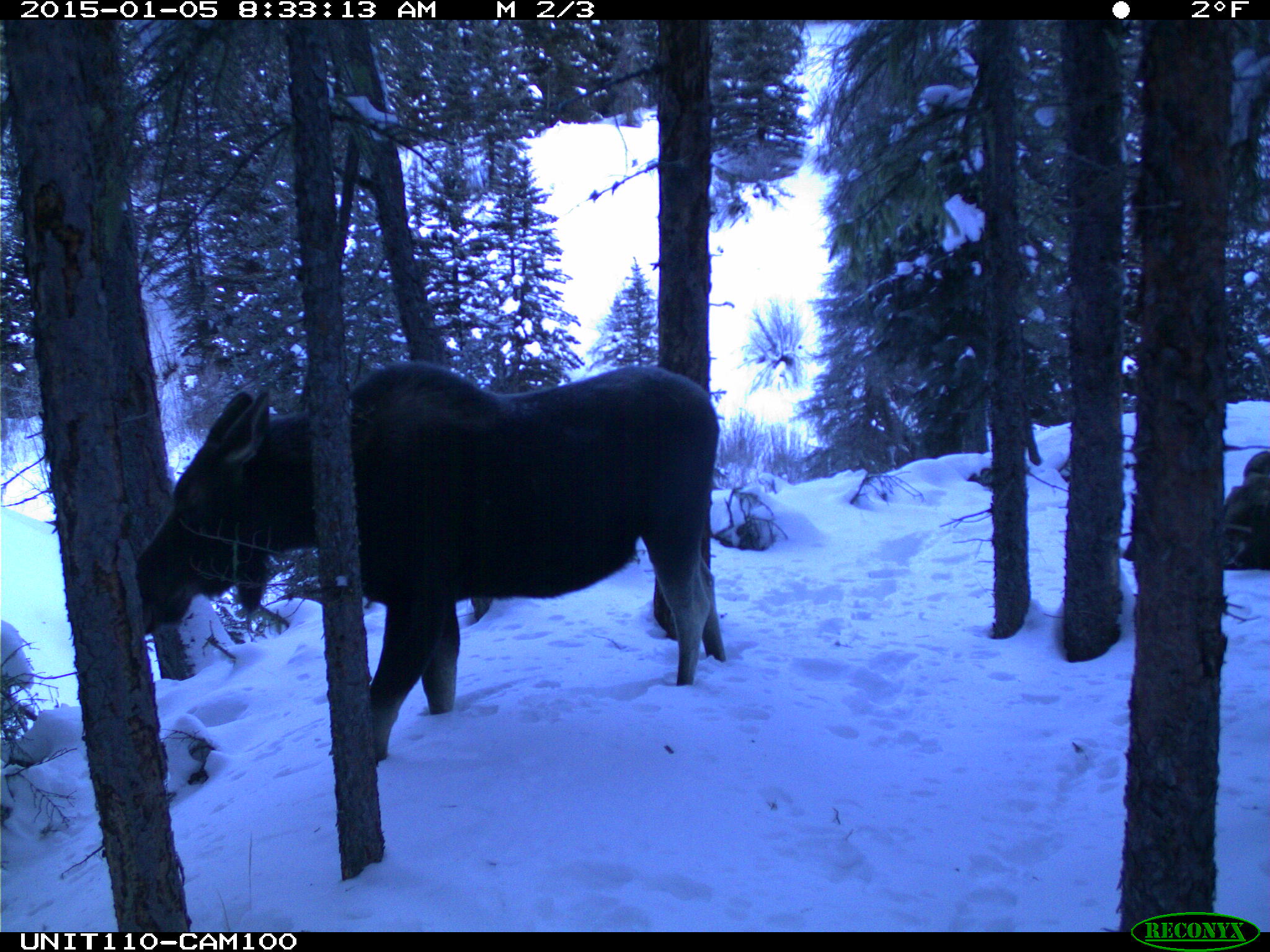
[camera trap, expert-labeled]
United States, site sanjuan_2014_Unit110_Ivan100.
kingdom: Animalia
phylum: Chordata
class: Mammalia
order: Artiodactyla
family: Cervidae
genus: Alces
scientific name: Alces alces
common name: moose